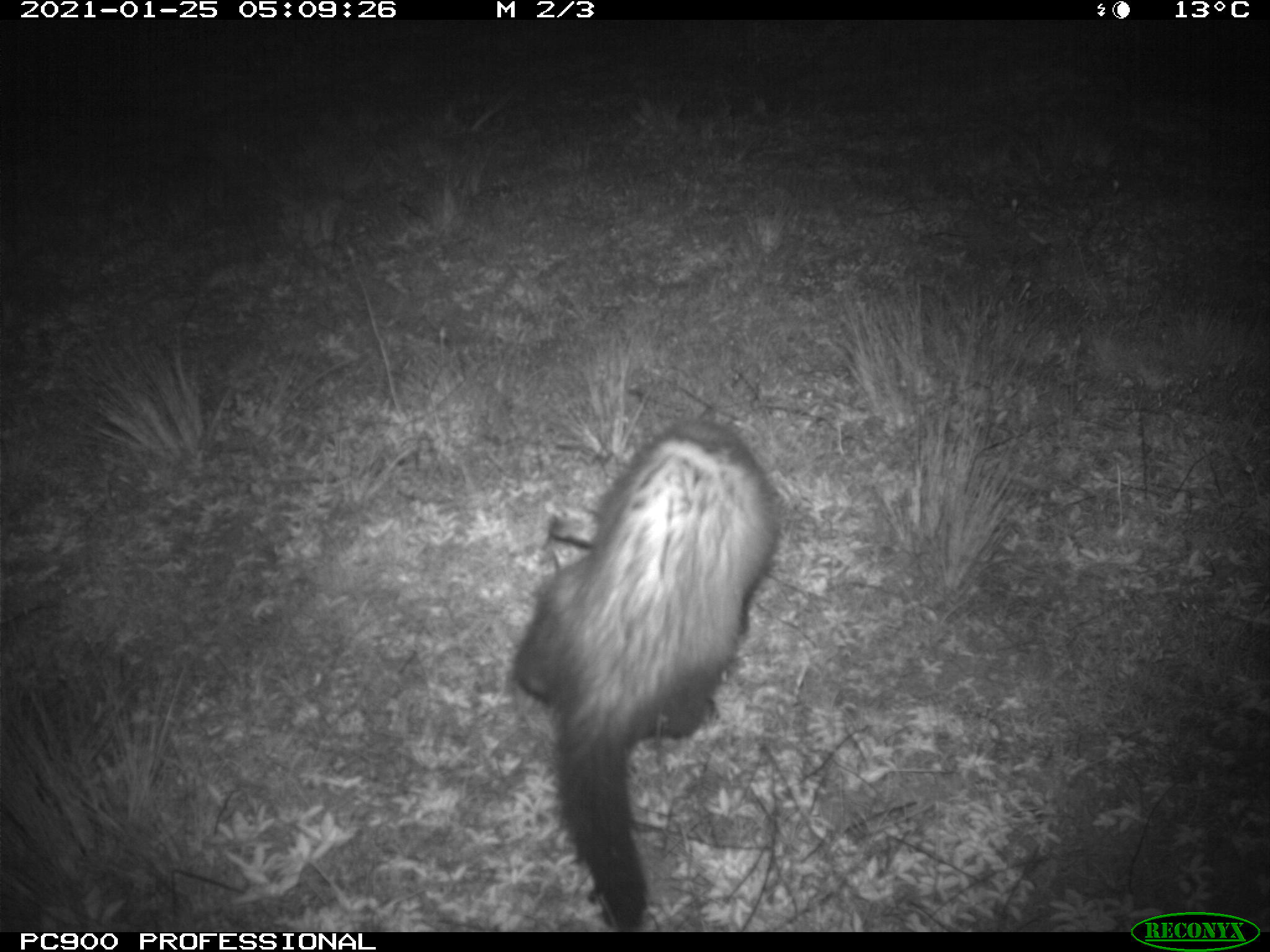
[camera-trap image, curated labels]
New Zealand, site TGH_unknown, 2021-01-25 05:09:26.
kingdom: Animalia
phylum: Chordata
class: Mammalia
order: Carnivora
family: Mustelidae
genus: Mustela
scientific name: Mustela furo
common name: ferret